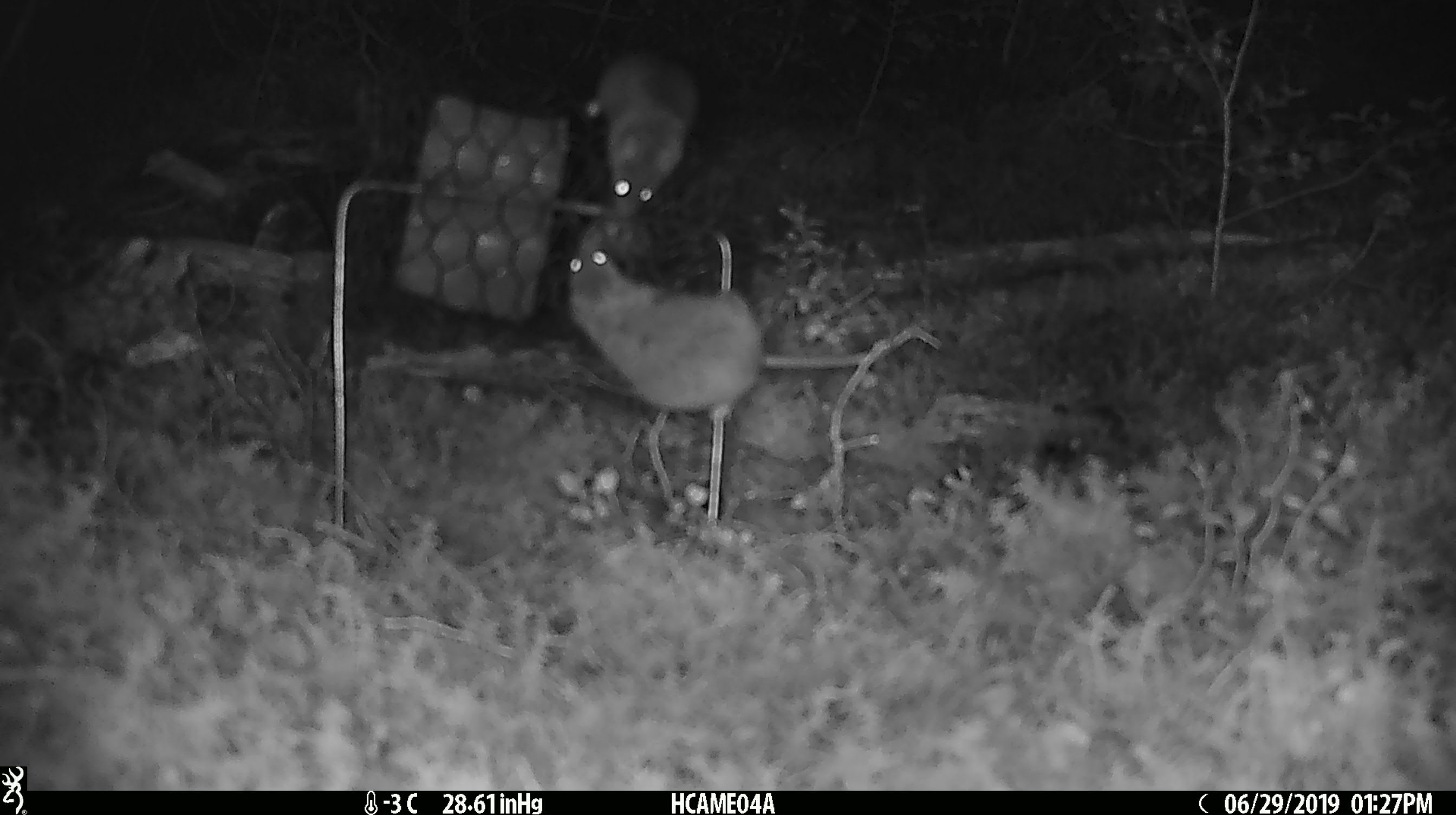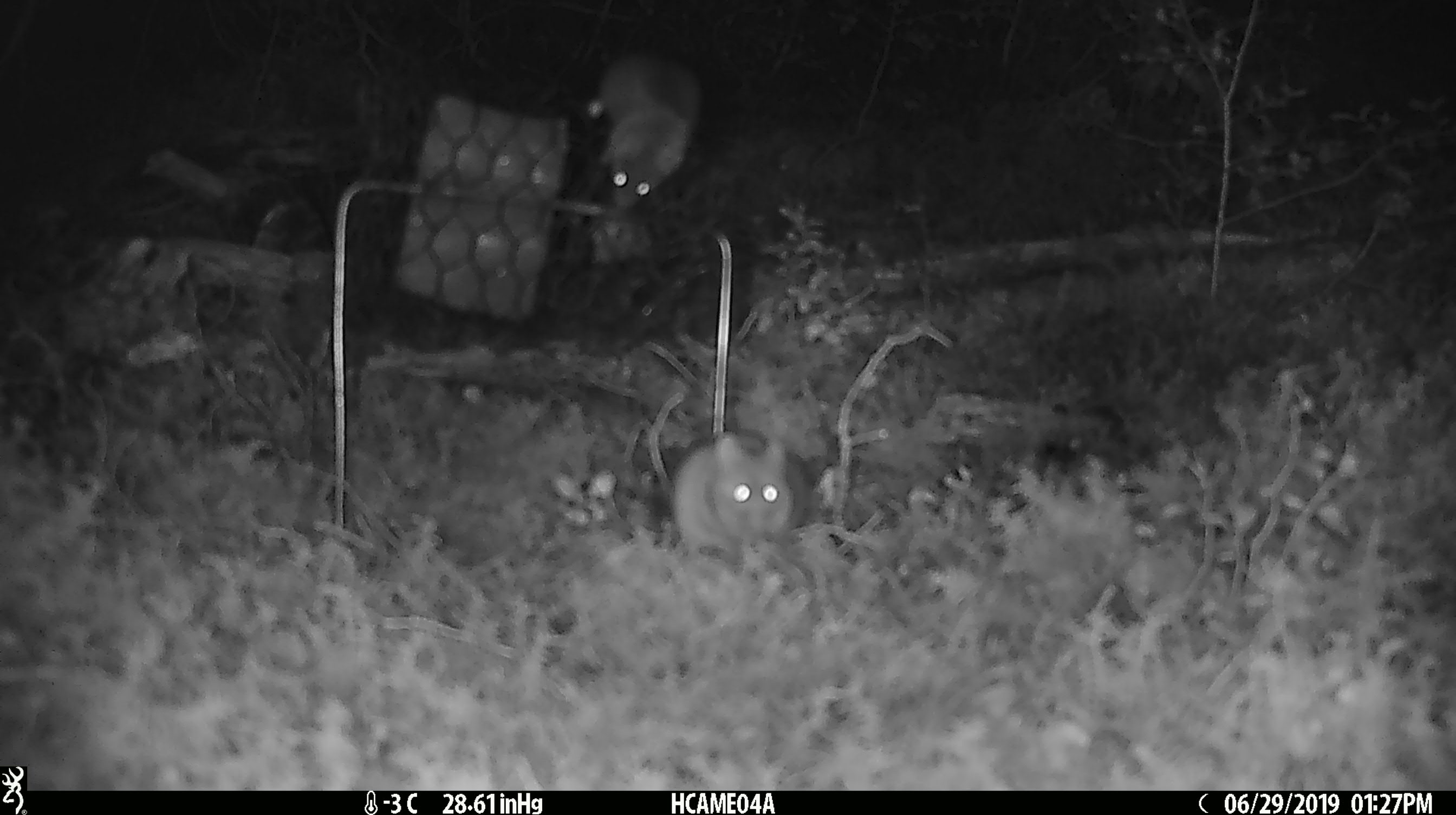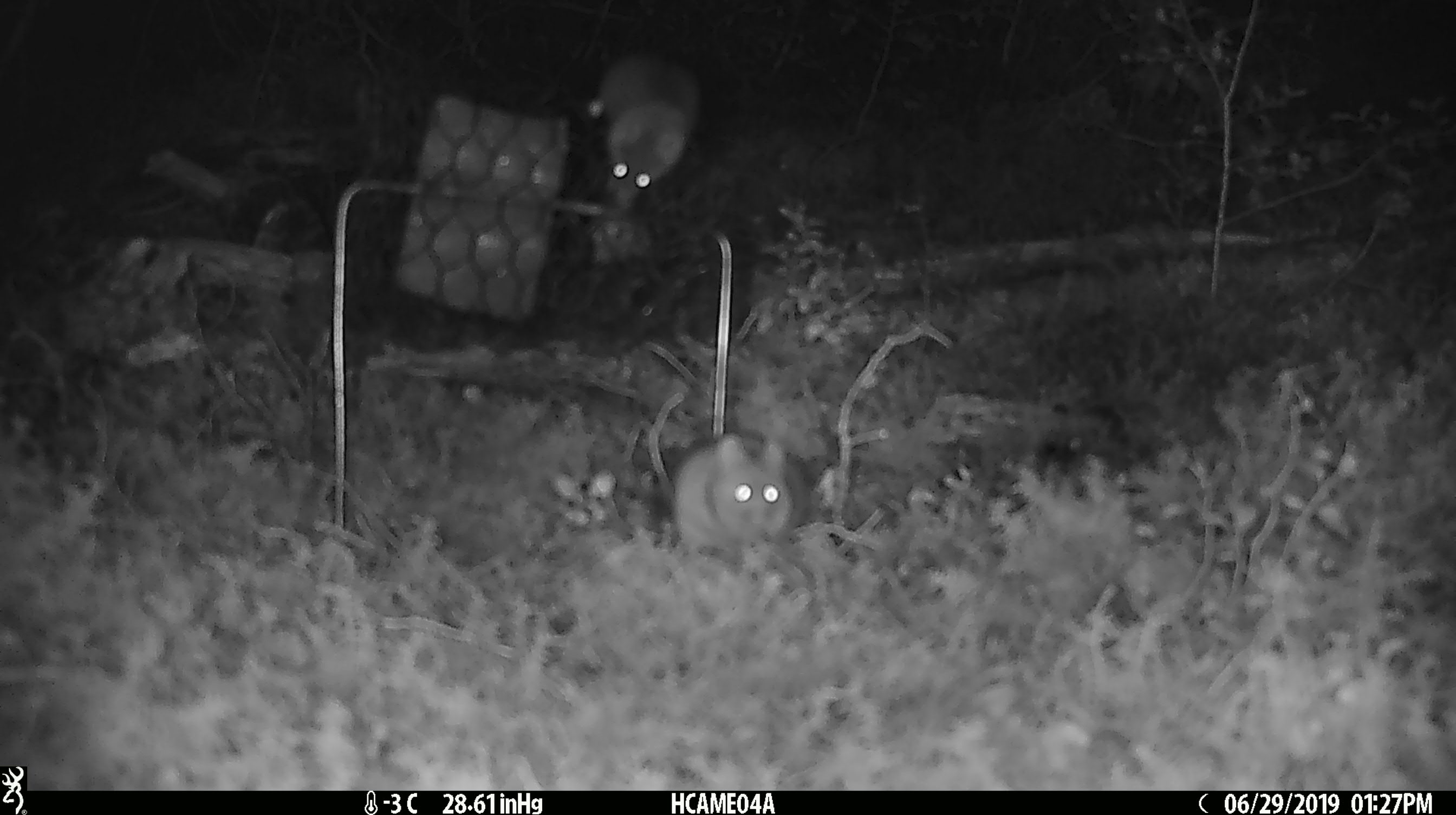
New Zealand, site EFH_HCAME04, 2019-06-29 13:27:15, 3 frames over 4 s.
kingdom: Animalia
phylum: Chordata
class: Mammalia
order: Rodentia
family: Muridae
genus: Mus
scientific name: Mus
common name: mouse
Mouse (Mus).